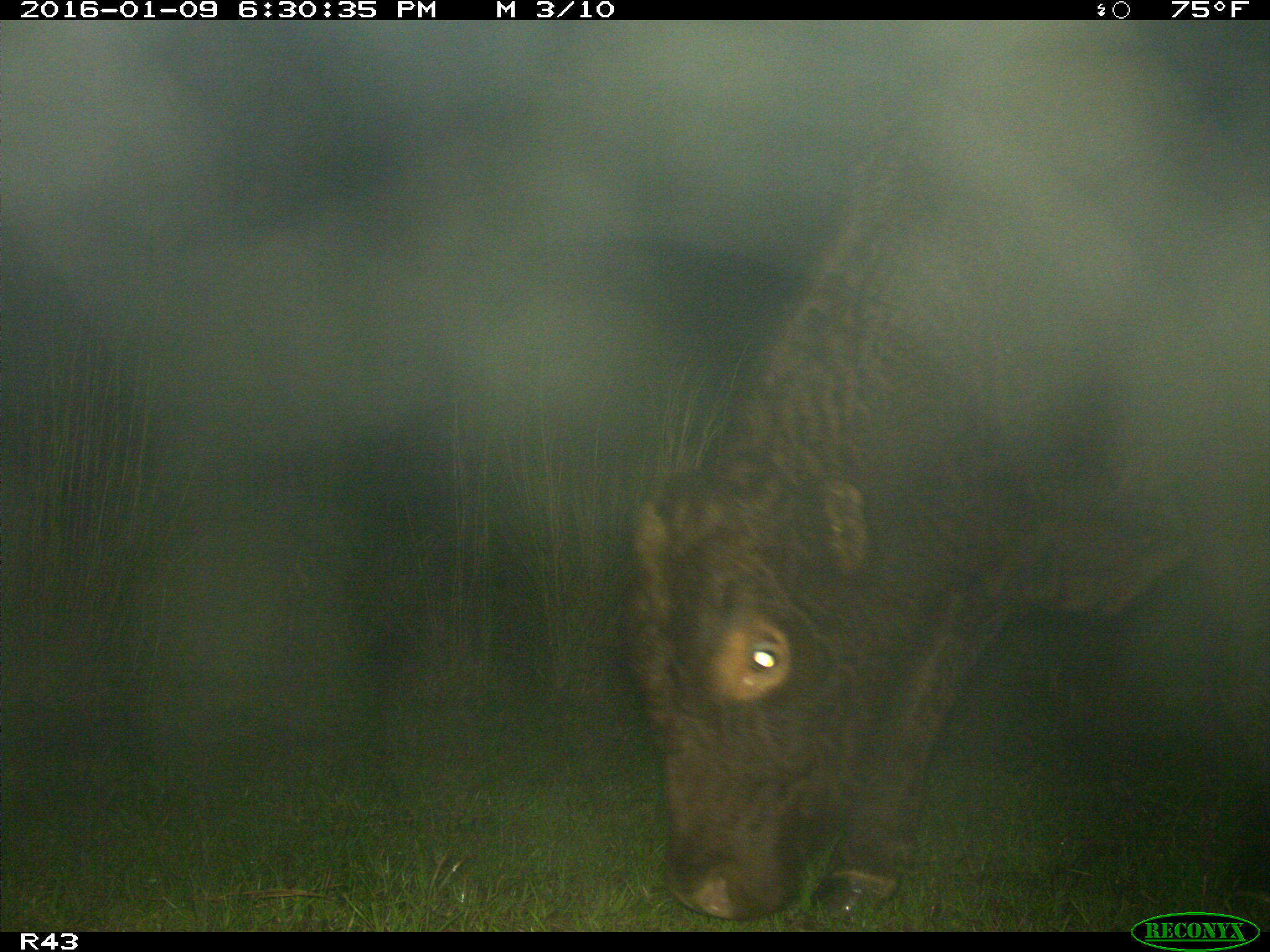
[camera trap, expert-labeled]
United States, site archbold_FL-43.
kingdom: Animalia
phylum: Chordata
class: Mammalia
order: Artiodactyla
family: Bovidae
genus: Bos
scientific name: Bos taurus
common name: domestic cow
Bos taurus (domestic cow).